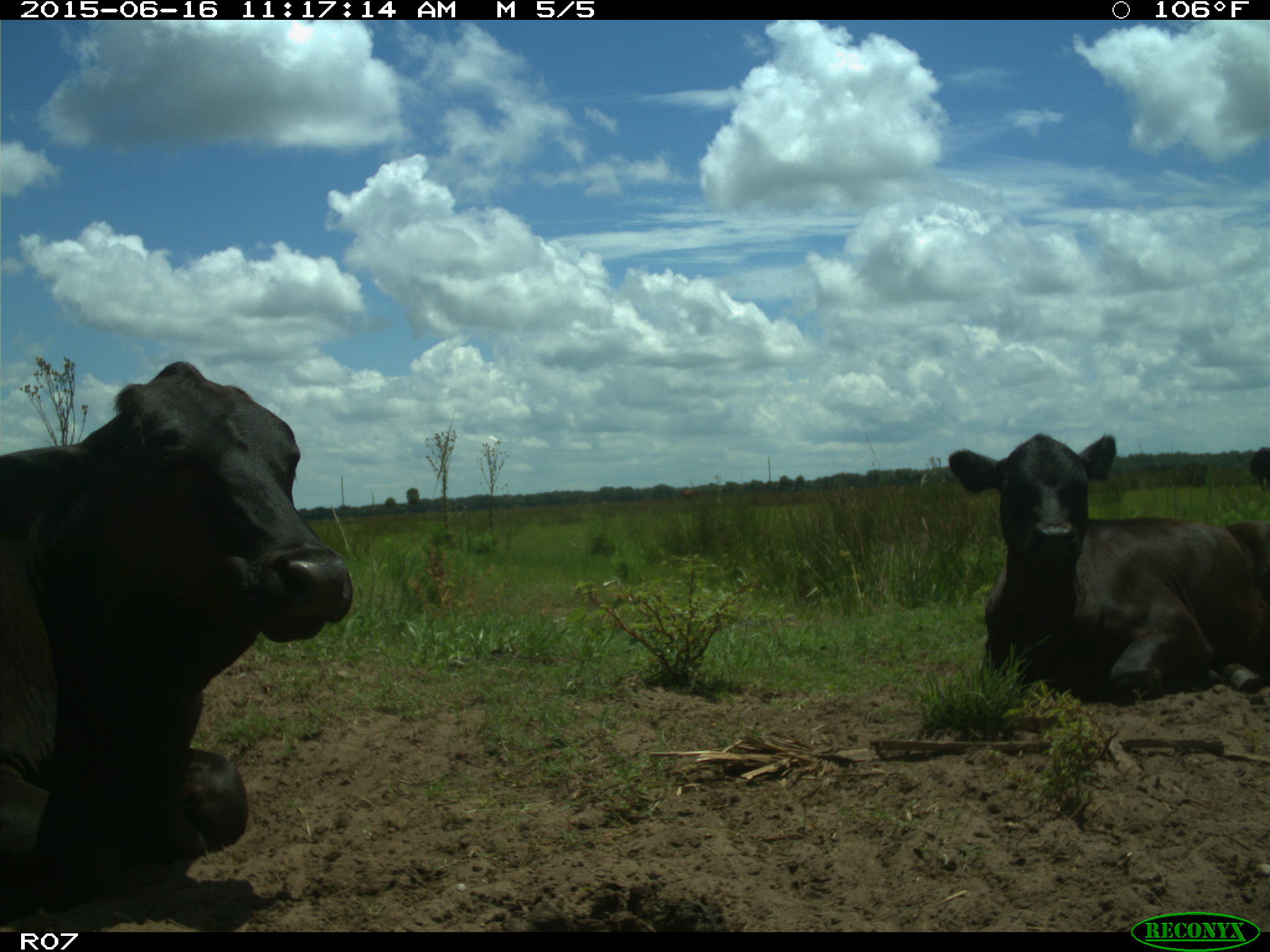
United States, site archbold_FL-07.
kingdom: Animalia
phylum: Chordata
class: Mammalia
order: Artiodactyla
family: Bovidae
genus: Bos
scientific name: Bos taurus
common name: domestic cow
Bos taurus (domestic cow).